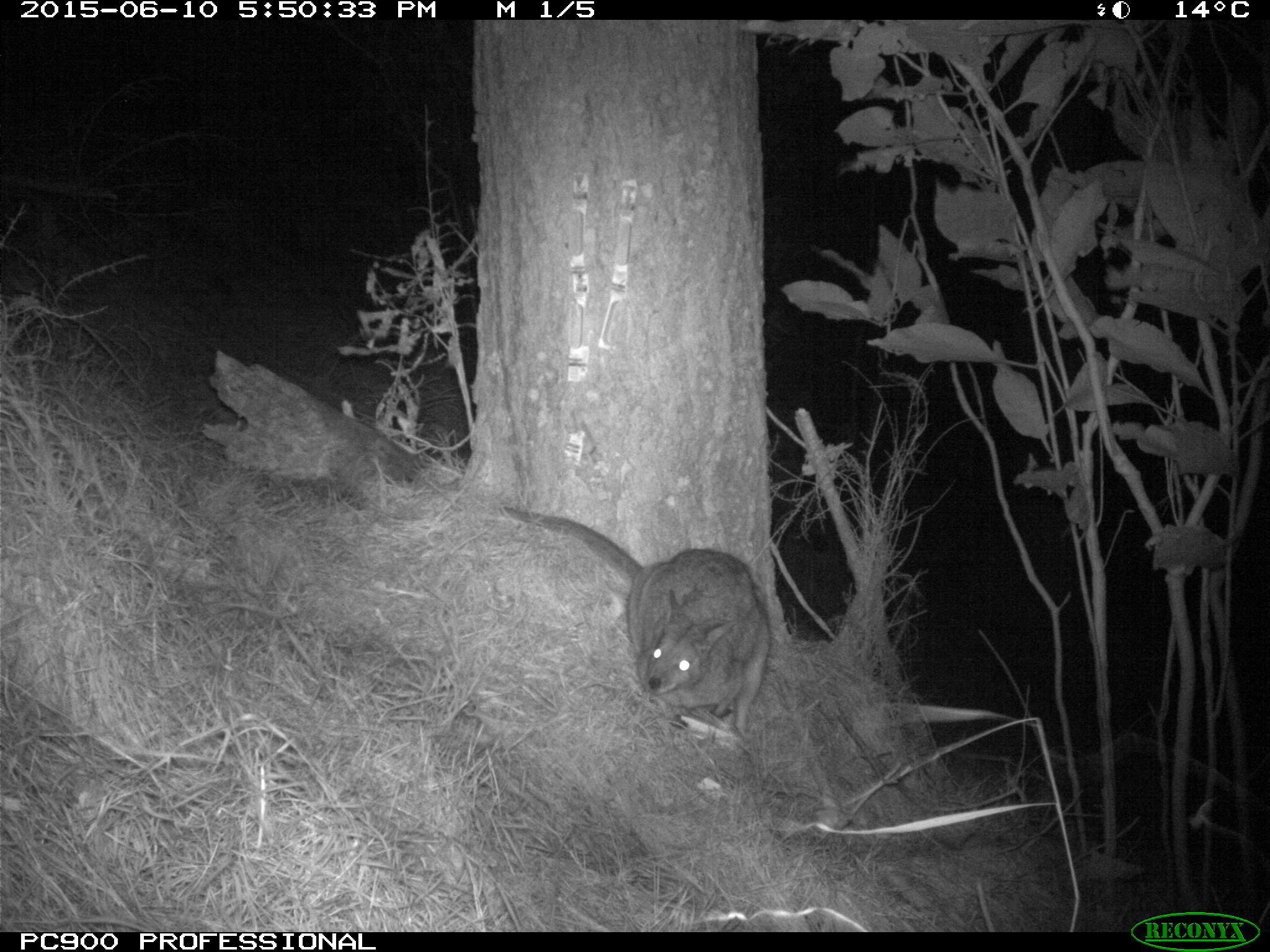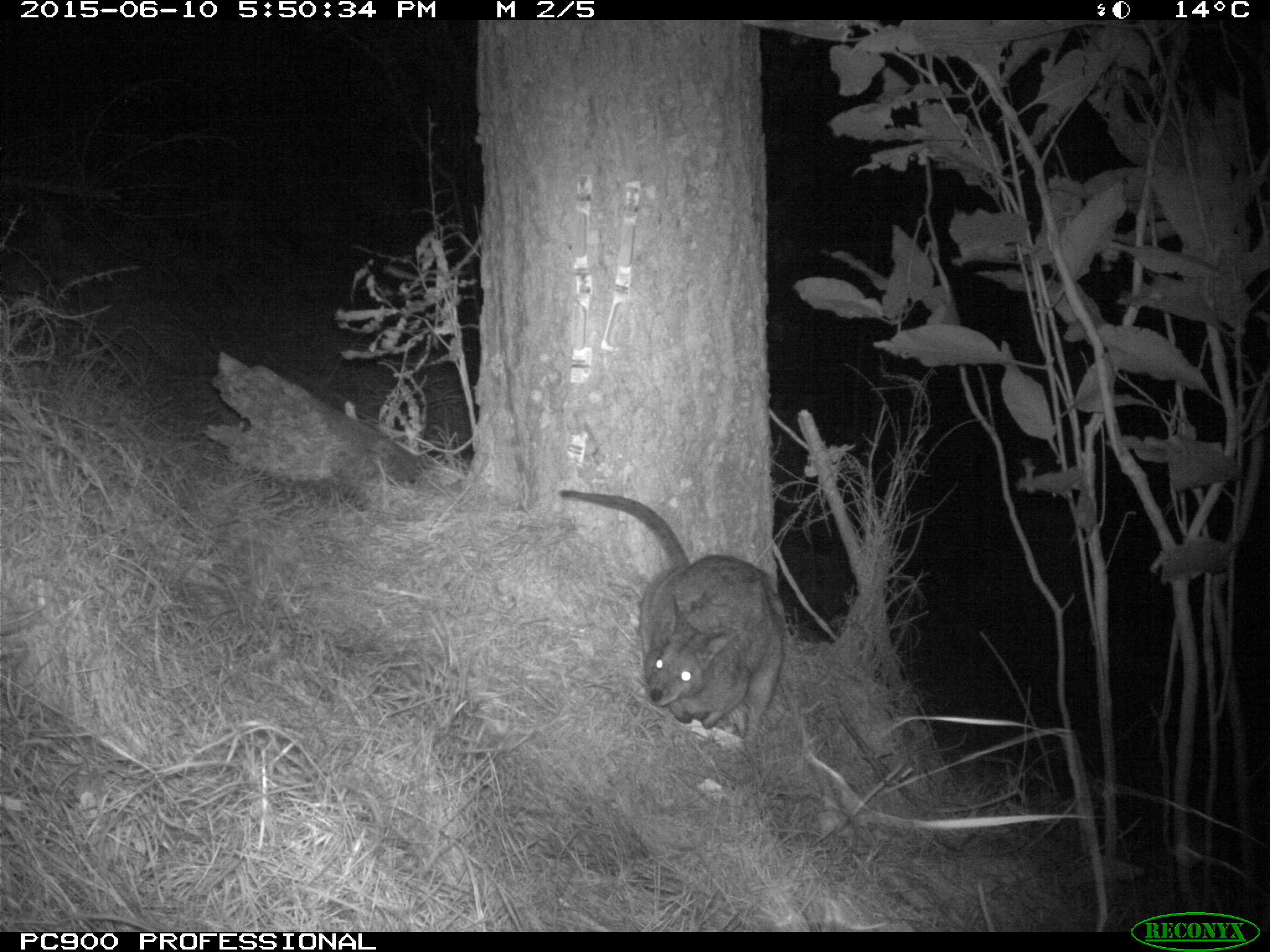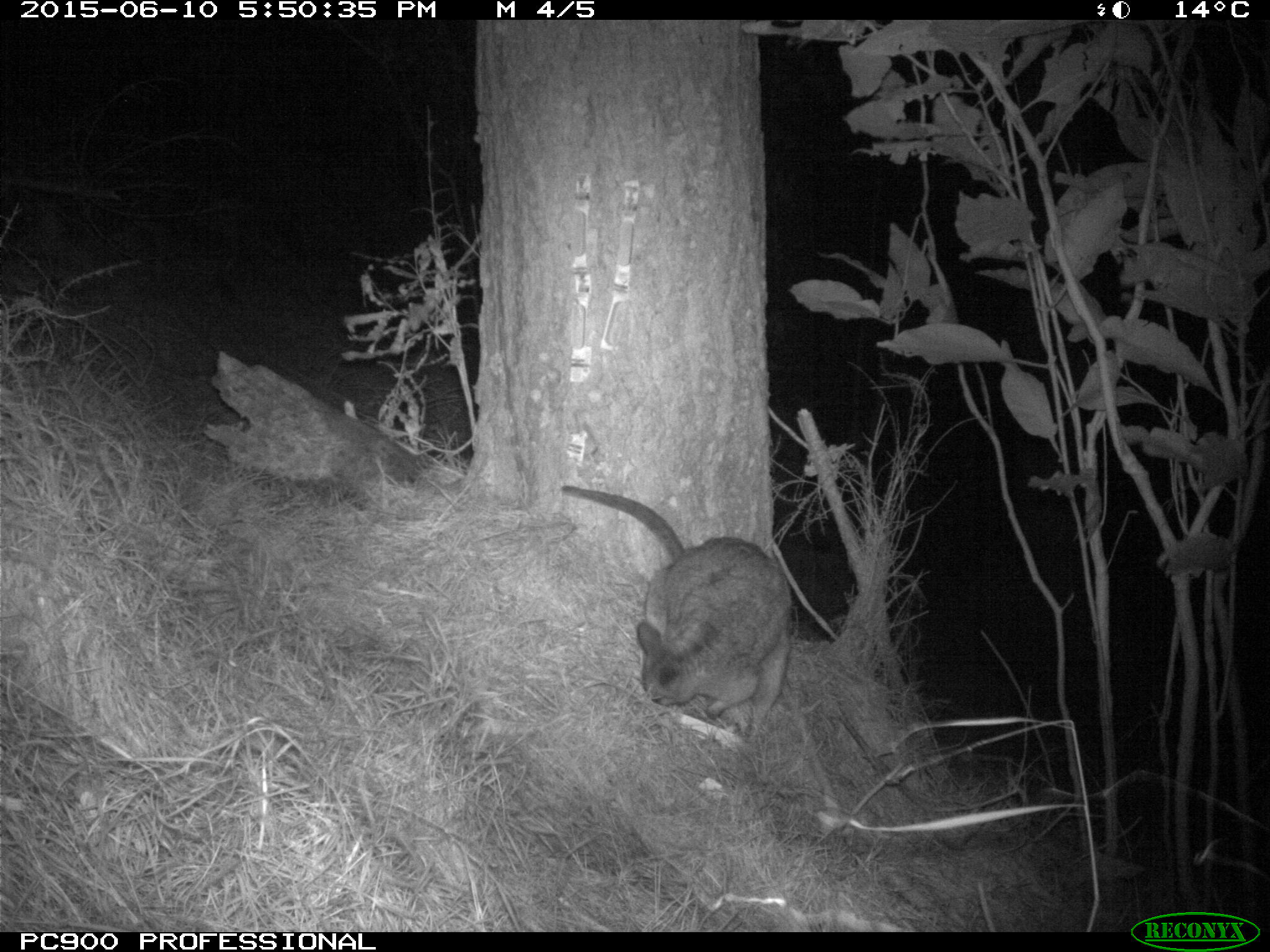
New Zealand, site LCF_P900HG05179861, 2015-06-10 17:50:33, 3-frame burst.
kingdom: Animalia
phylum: Chordata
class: Mammalia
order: Diprotodontia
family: Macropodidae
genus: Notamacropus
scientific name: Notamacropus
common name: wallaby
Wallaby (Notamacropus).